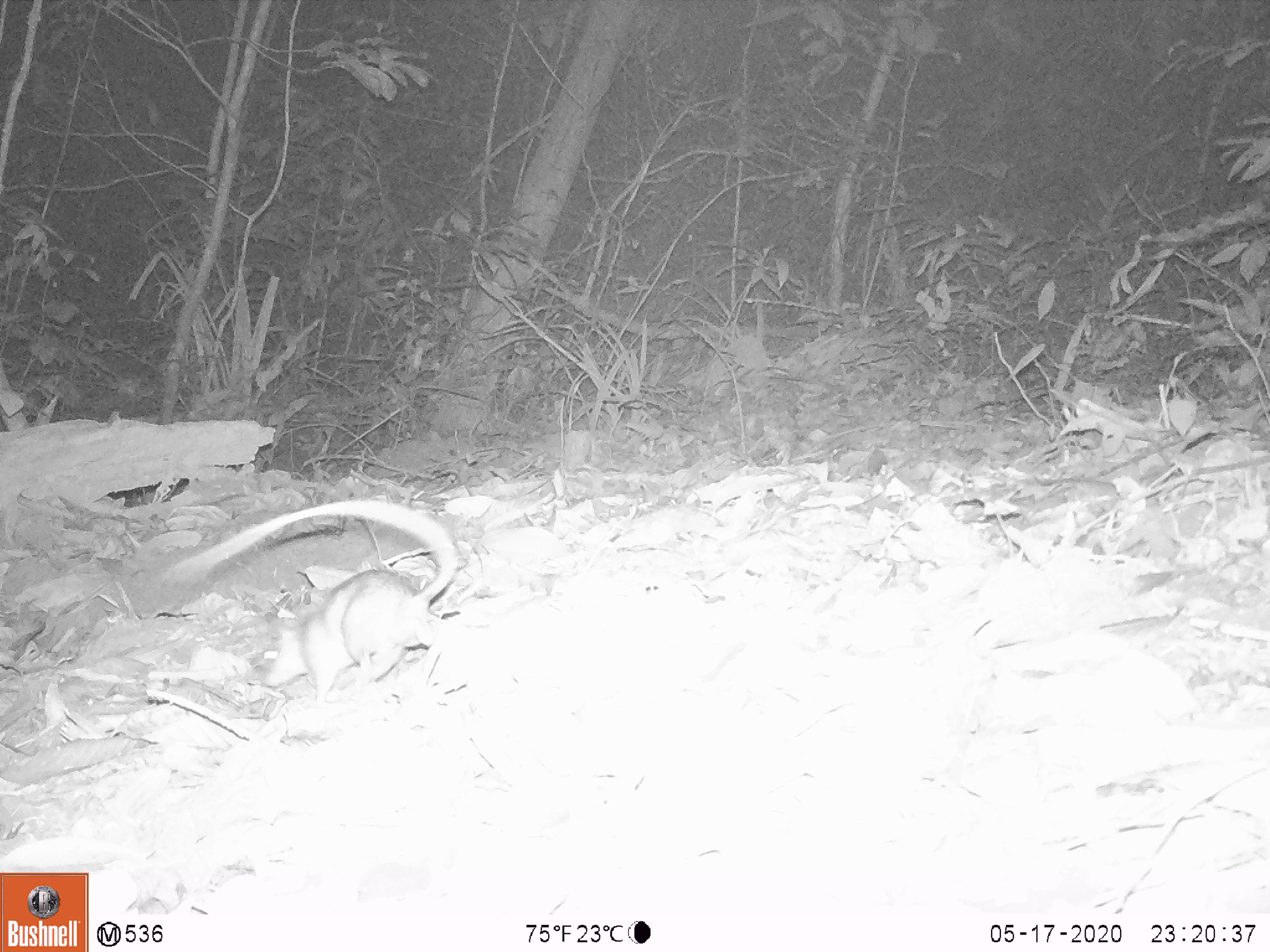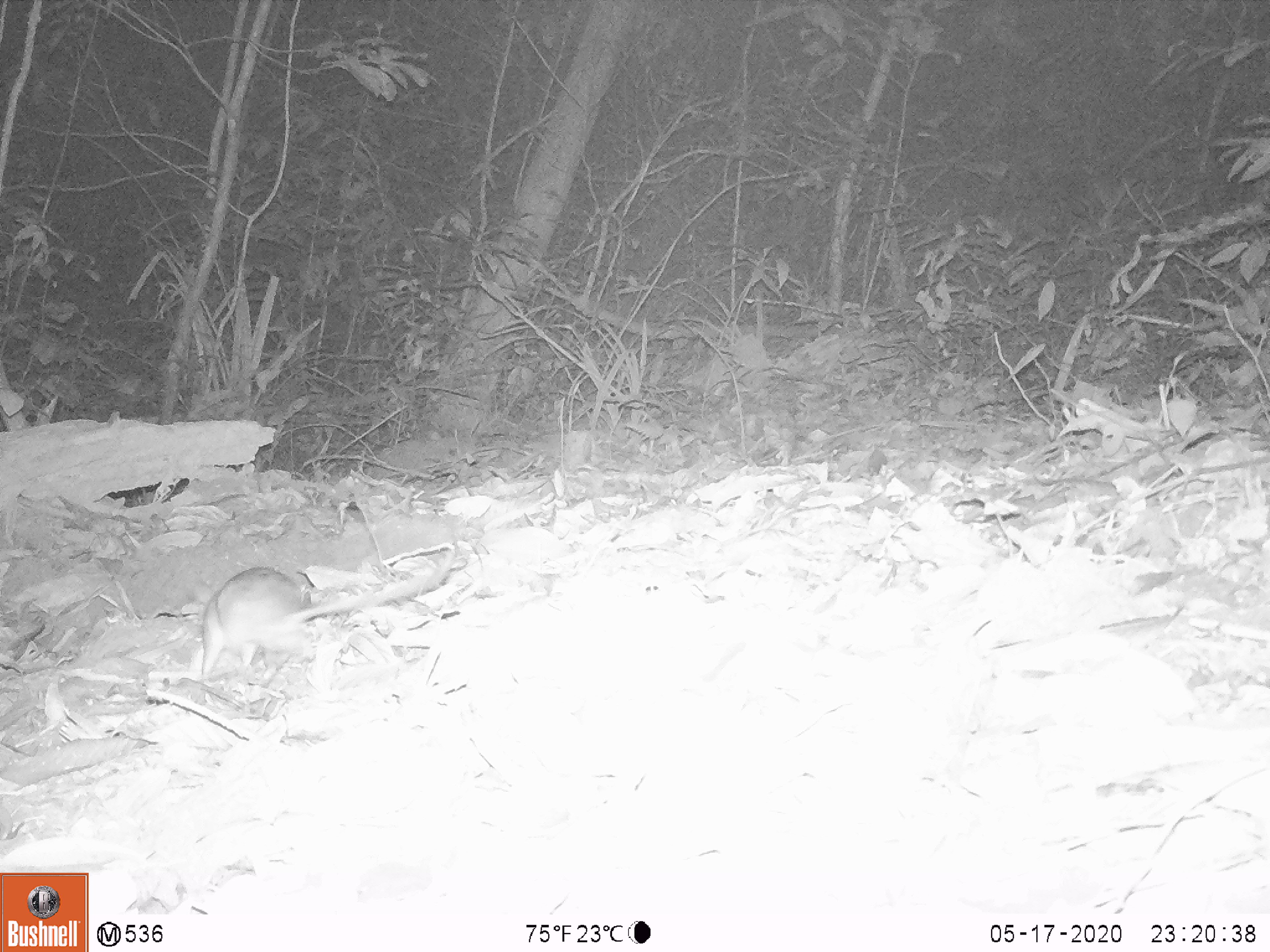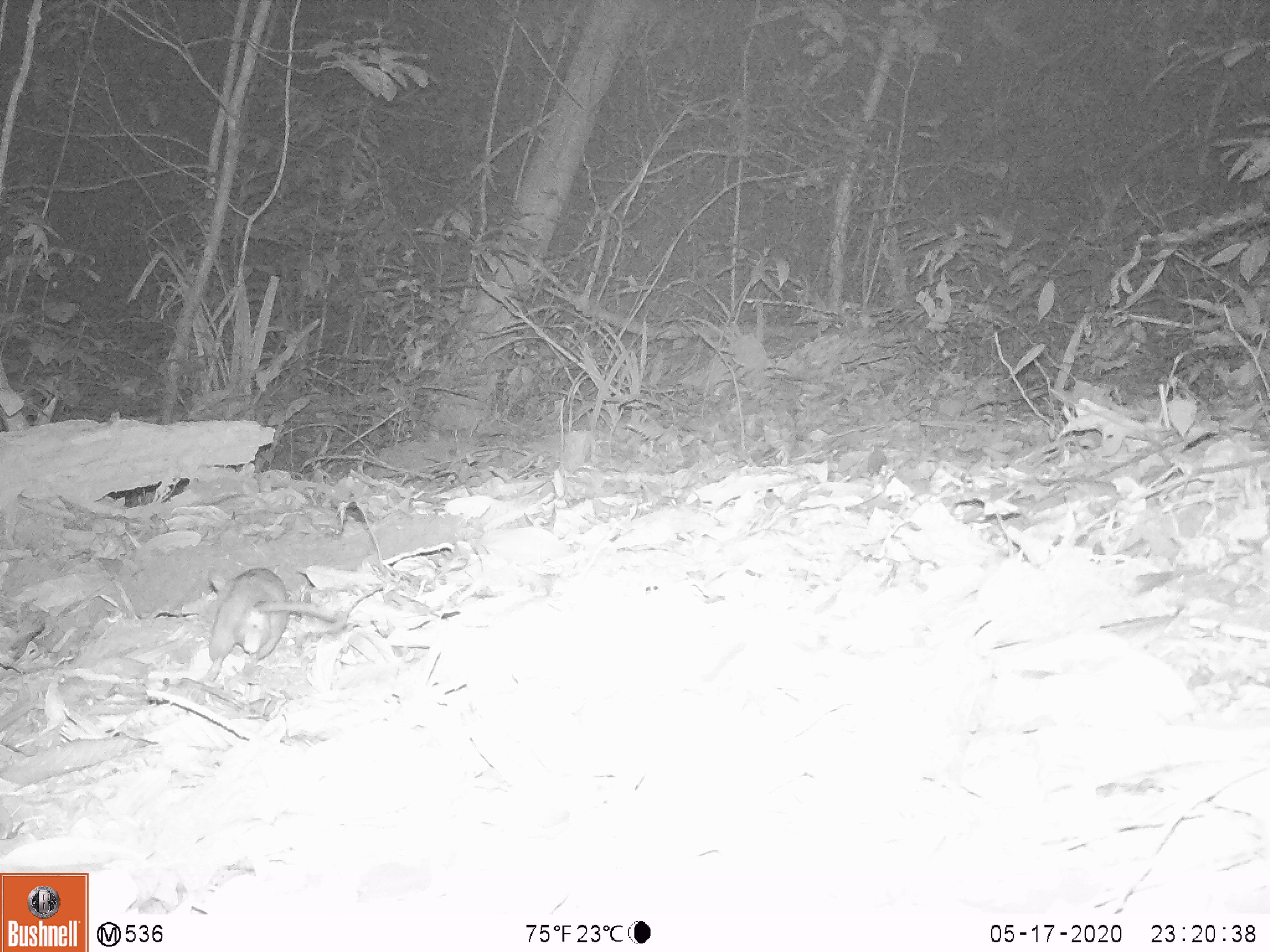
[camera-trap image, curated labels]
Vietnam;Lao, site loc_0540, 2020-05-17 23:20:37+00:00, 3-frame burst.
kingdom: Animalia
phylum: Chordata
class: Mammalia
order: Rodentia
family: Muridae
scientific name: Muridae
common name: old-world mice and rats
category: unidentified murid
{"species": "unidentified murid (old-world mice and rats) (Muridae)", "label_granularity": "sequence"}